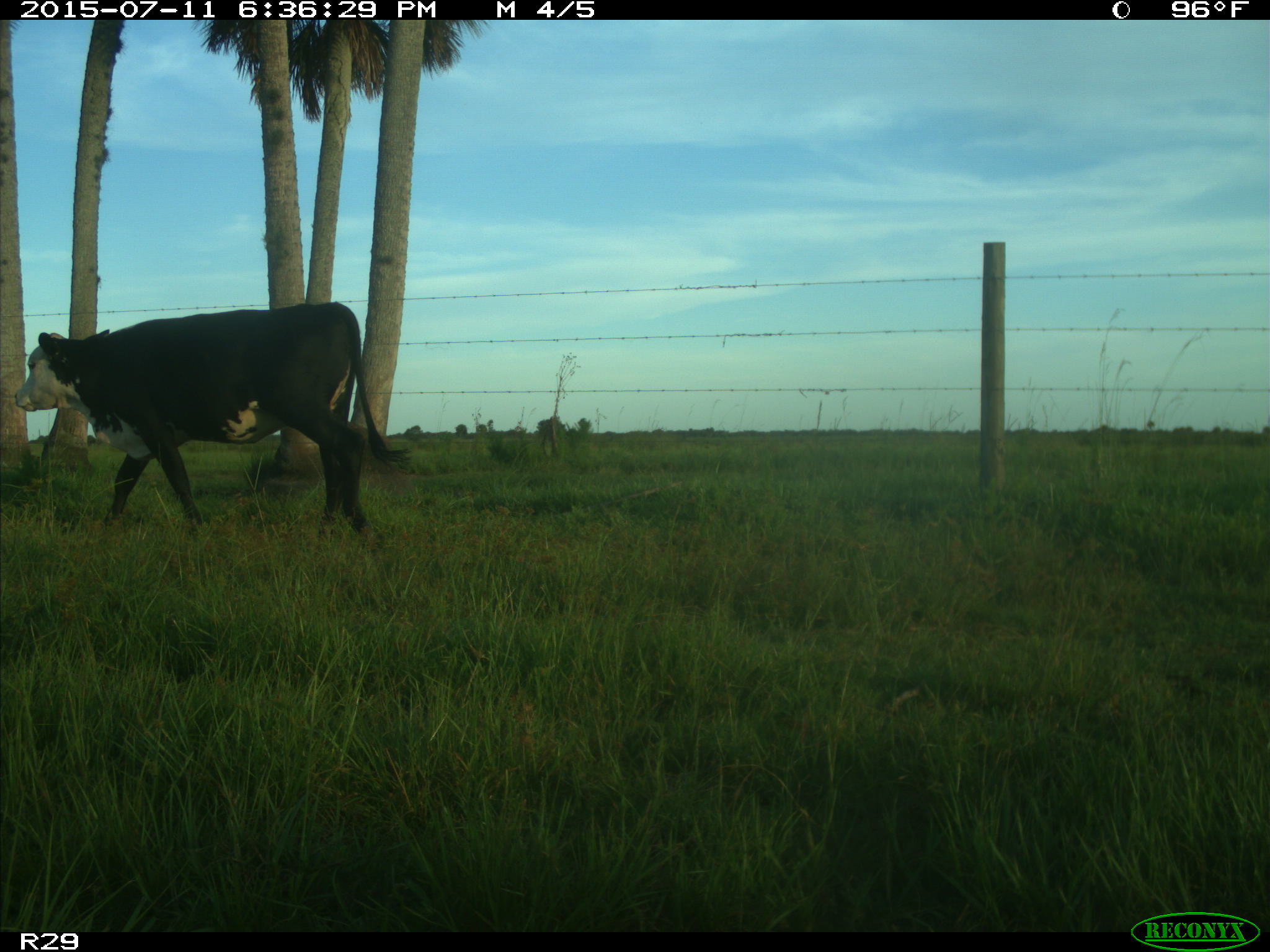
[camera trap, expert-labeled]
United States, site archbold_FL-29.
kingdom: Animalia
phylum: Chordata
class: Mammalia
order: Artiodactyla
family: Bovidae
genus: Bos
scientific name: Bos taurus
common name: domestic cow